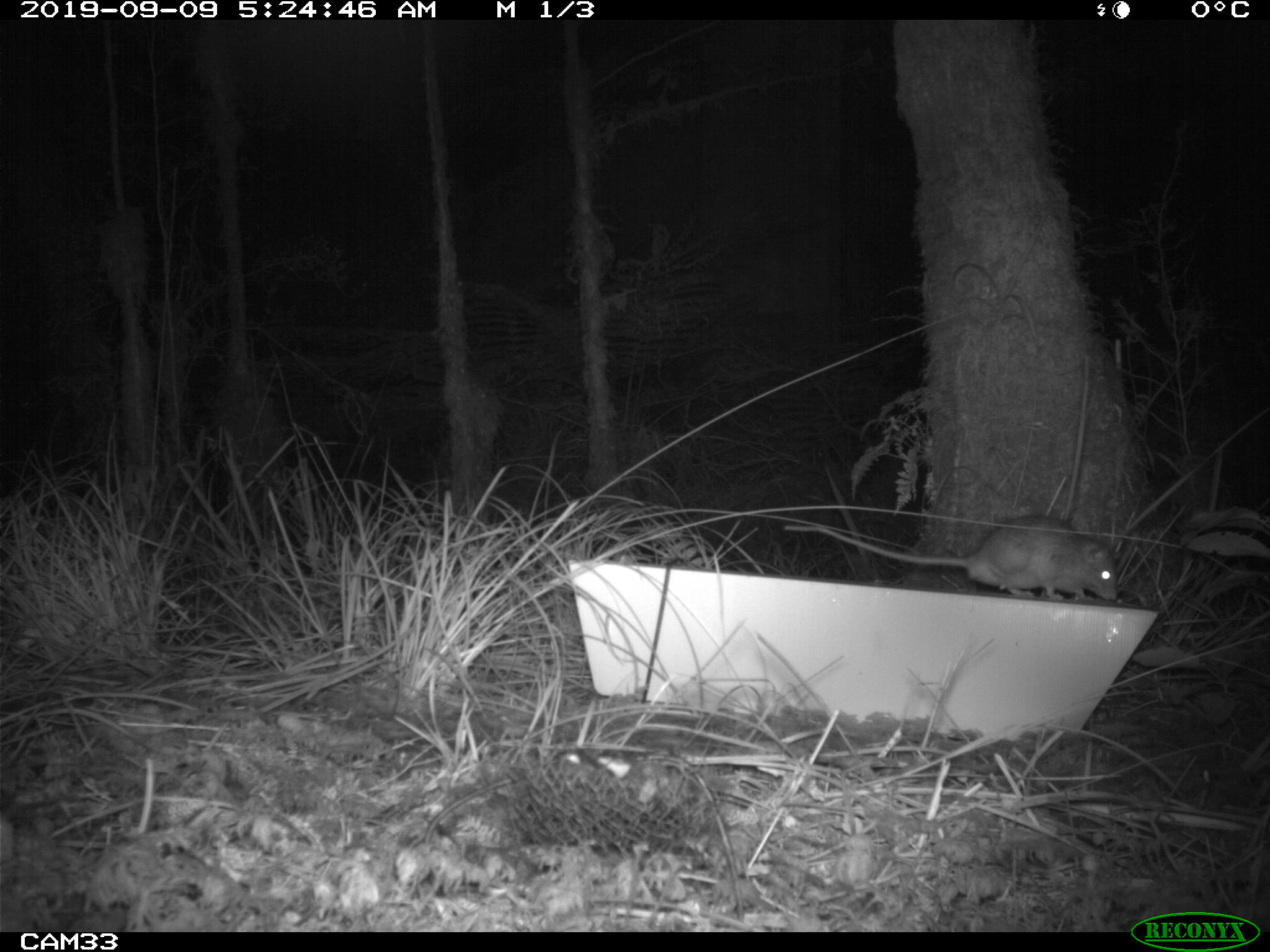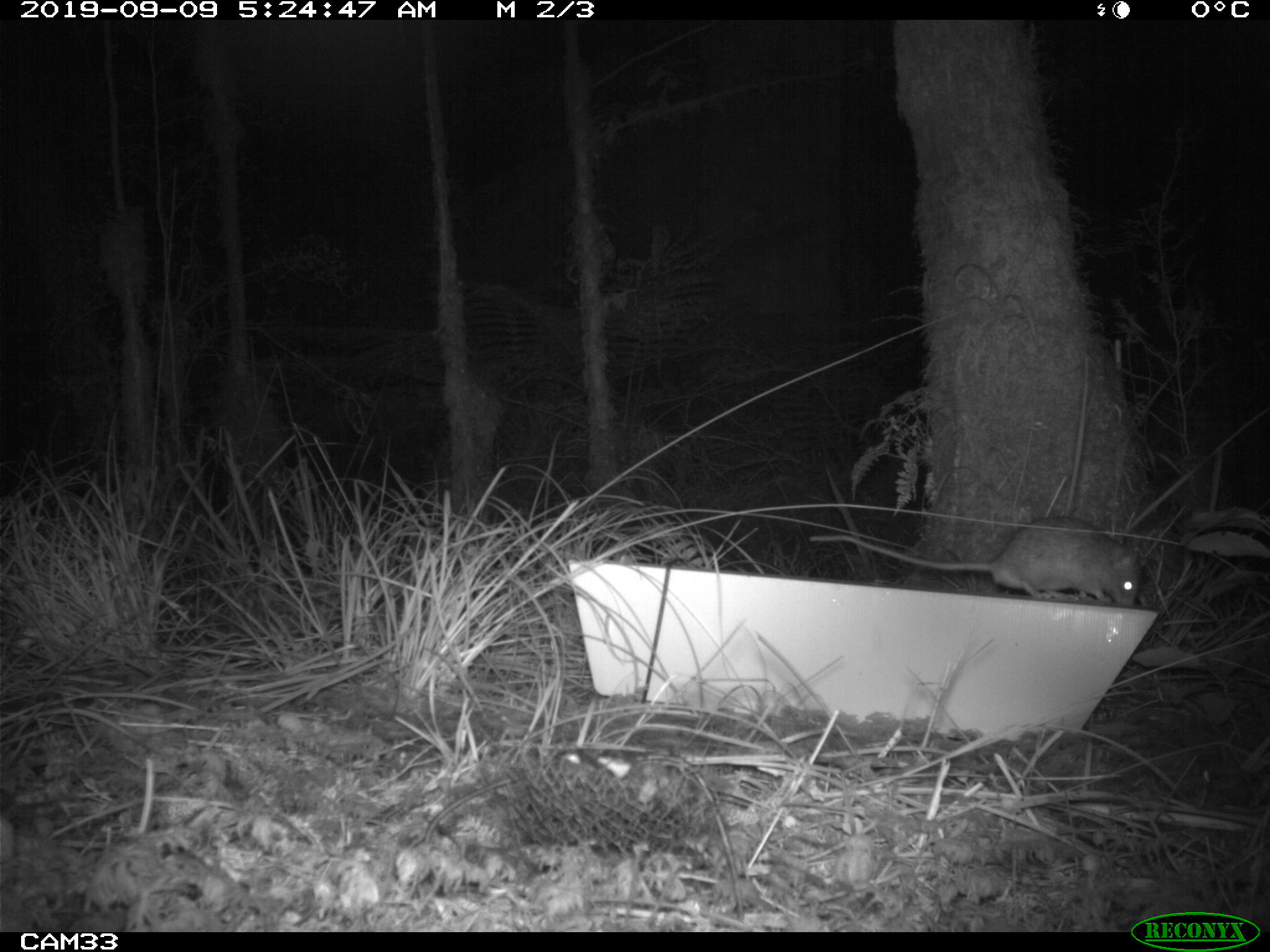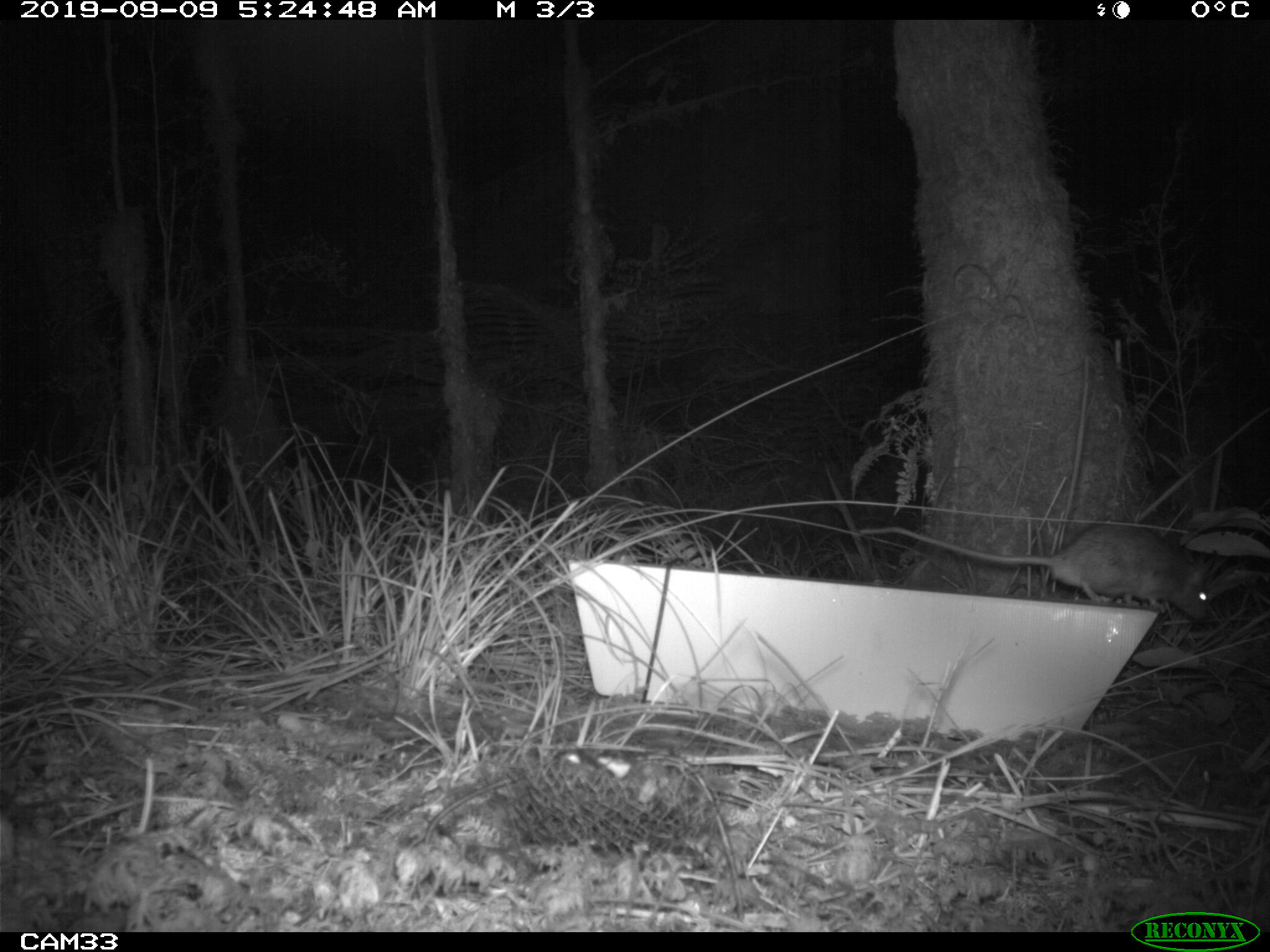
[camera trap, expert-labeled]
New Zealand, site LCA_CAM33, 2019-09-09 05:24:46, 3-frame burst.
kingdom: Animalia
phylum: Chordata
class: Mammalia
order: Rodentia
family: Muridae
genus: Rattus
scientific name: Rattus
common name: rat